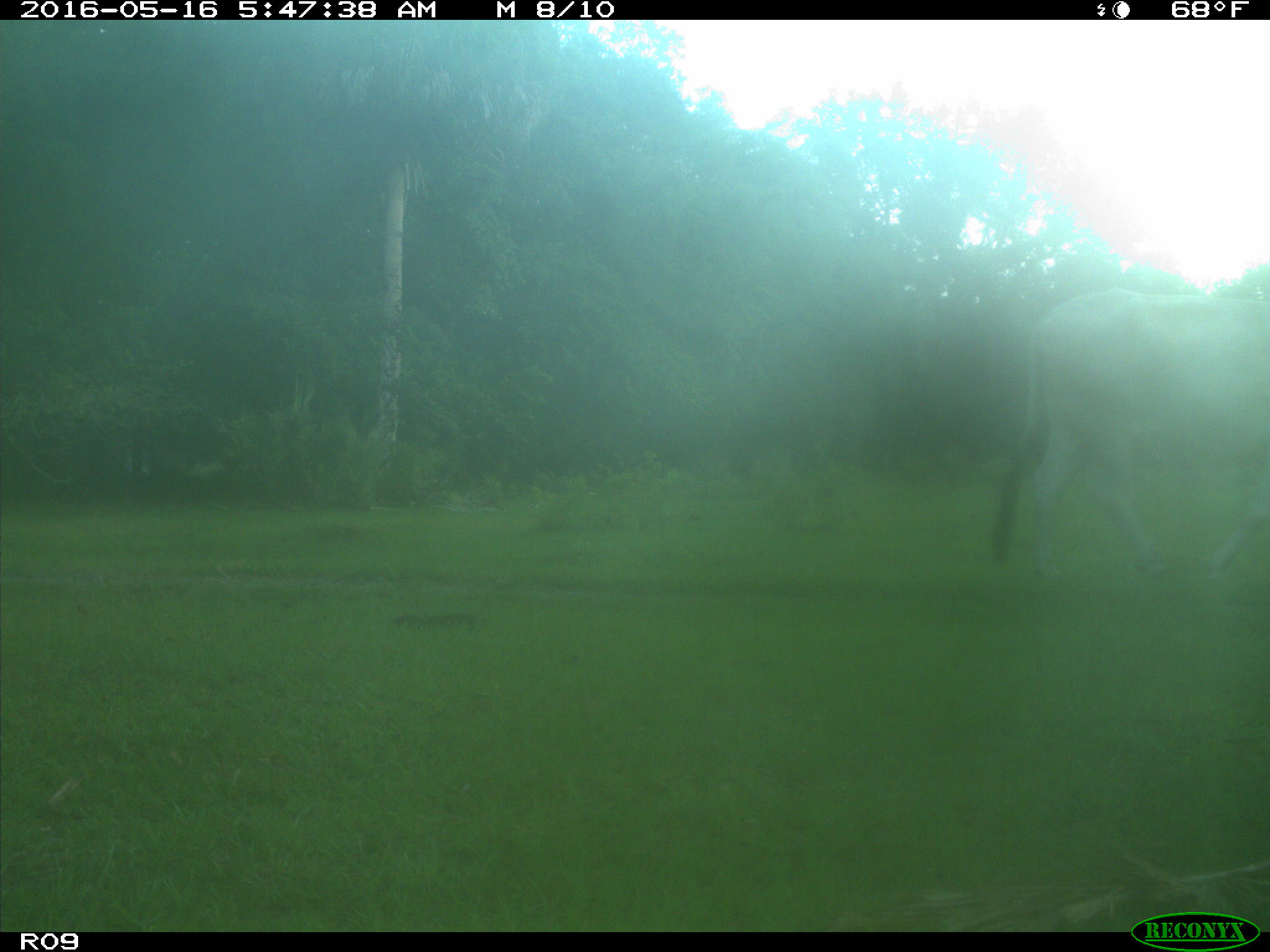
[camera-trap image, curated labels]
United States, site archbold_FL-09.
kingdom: Animalia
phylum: Chordata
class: Mammalia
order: Artiodactyla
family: Bovidae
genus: Bos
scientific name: Bos taurus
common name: domestic cow